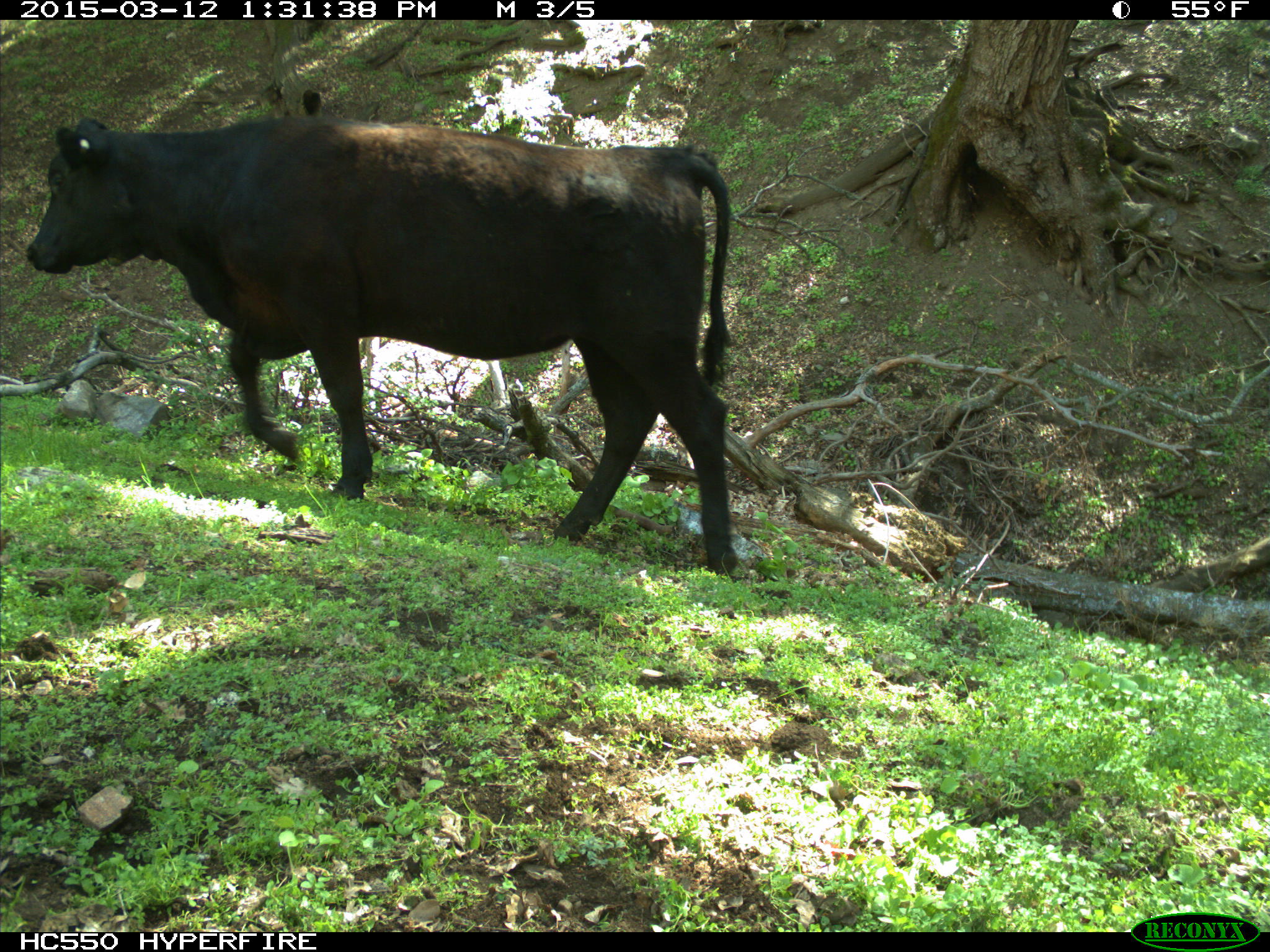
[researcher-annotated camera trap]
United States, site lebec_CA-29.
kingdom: Animalia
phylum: Chordata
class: Mammalia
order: Artiodactyla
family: Bovidae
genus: Bos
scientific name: Bos taurus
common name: domestic cow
Bos taurus (domestic cow).